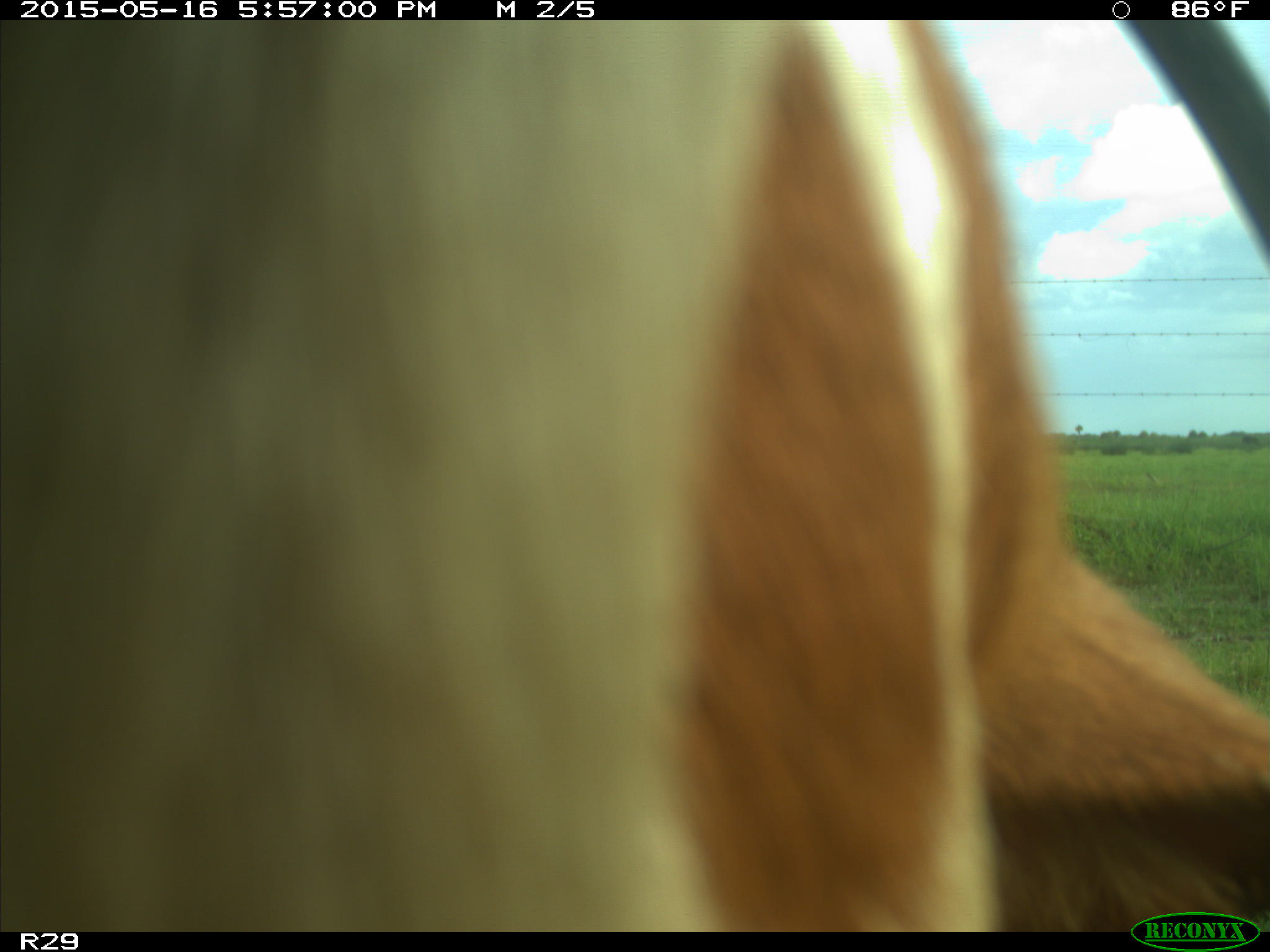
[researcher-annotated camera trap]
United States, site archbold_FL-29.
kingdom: Animalia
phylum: Chordata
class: Mammalia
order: Artiodactyla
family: Bovidae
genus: Bos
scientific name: Bos taurus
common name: domestic cow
Bos taurus (domestic cow).